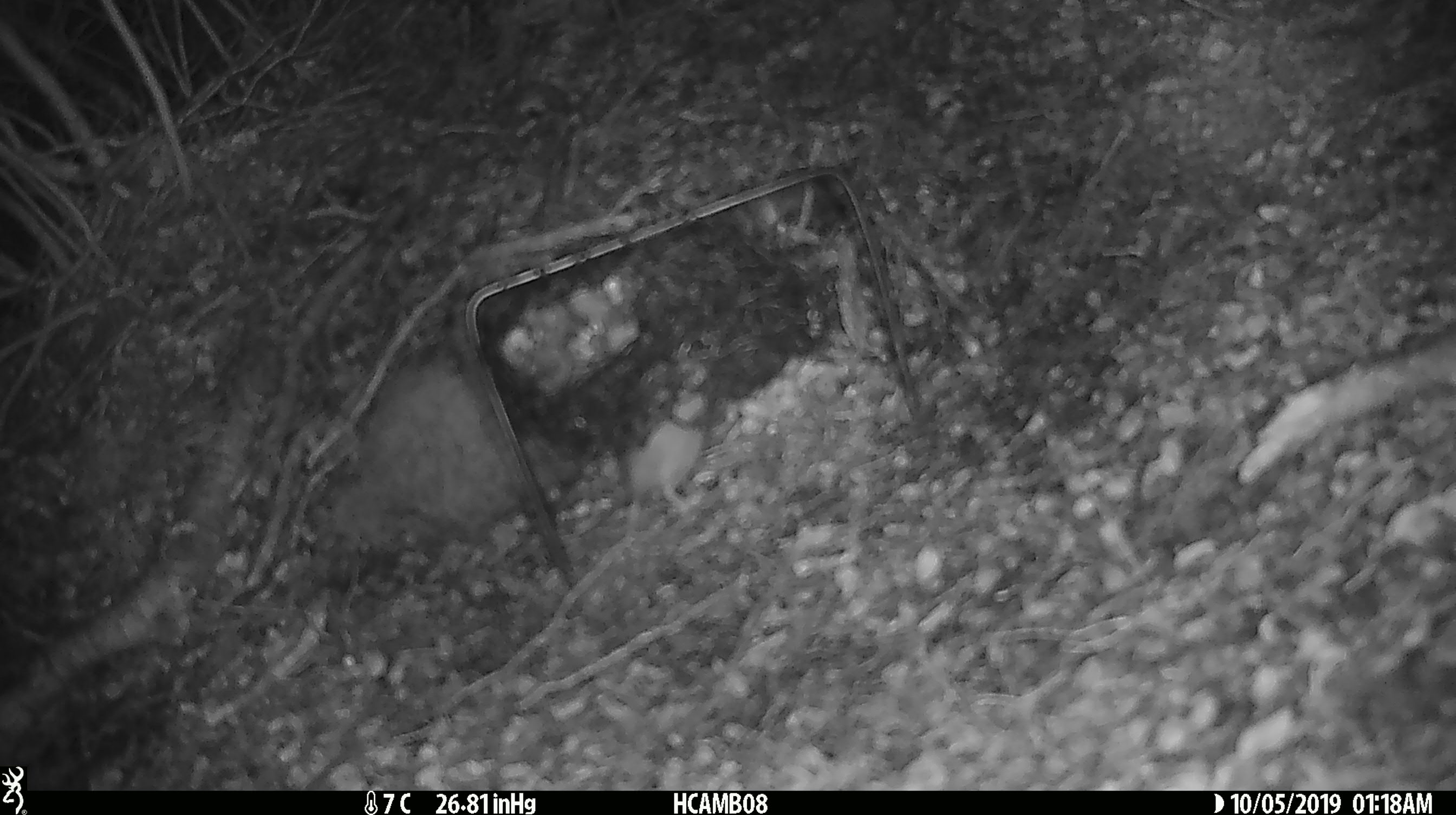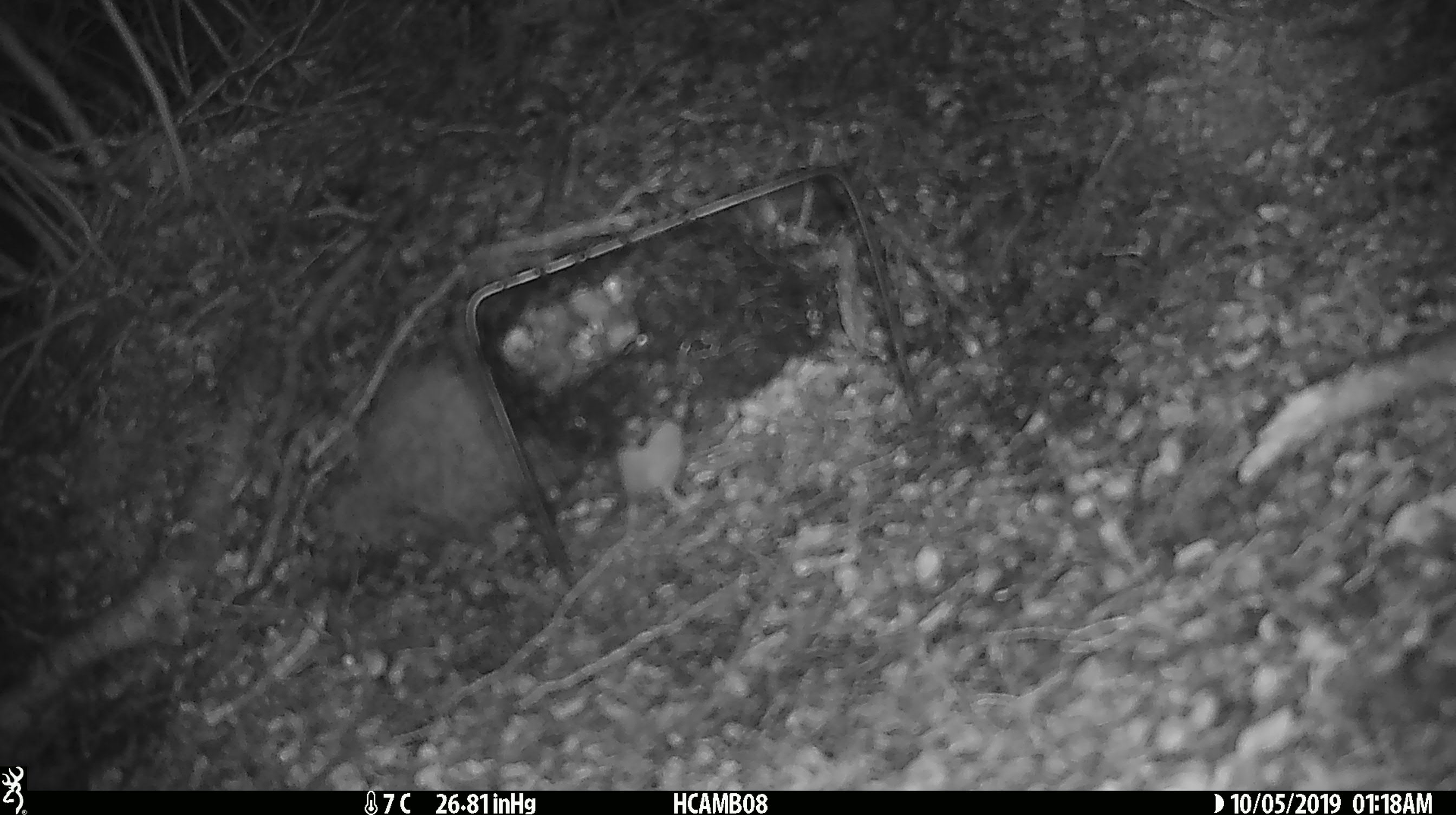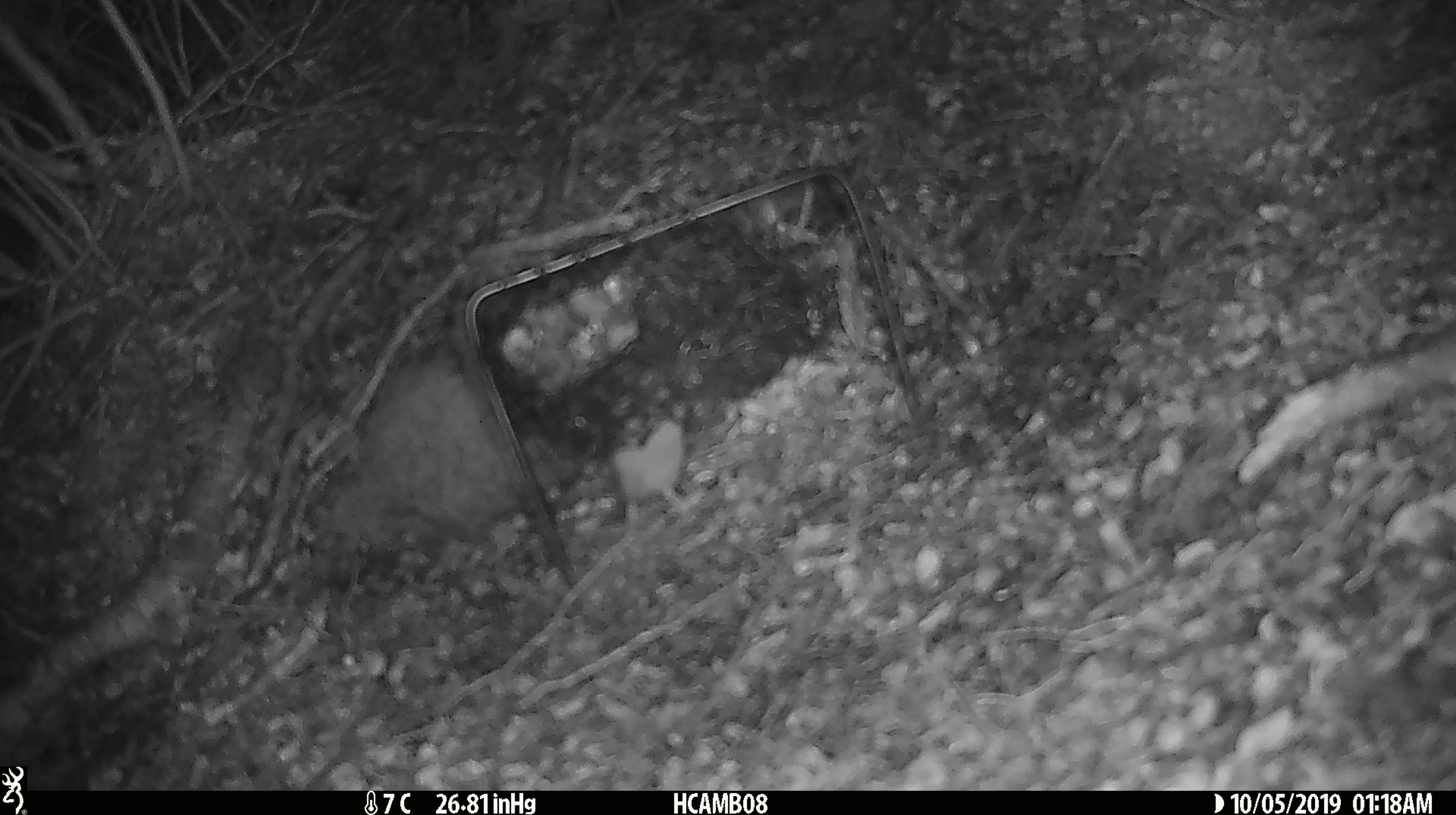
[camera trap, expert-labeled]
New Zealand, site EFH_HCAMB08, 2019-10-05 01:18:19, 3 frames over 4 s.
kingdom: Animalia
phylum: Chordata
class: Mammalia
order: Rodentia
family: Muridae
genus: Mus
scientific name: Mus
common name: mouse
Mouse (Mus).